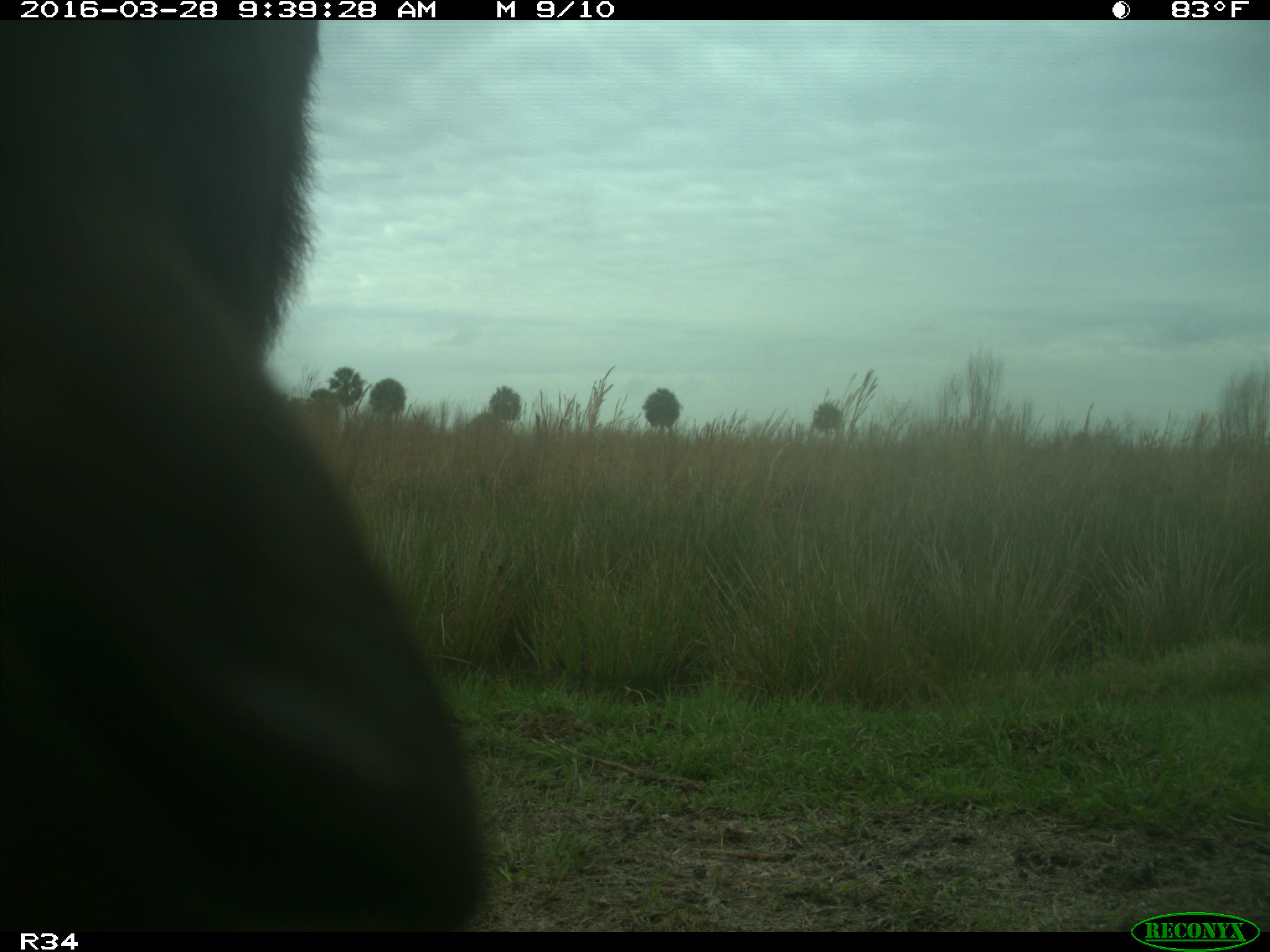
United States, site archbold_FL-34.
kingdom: Animalia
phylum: Chordata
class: Mammalia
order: Artiodactyla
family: Bovidae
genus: Bos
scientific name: Bos taurus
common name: domestic cow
Bos taurus (domestic cow).